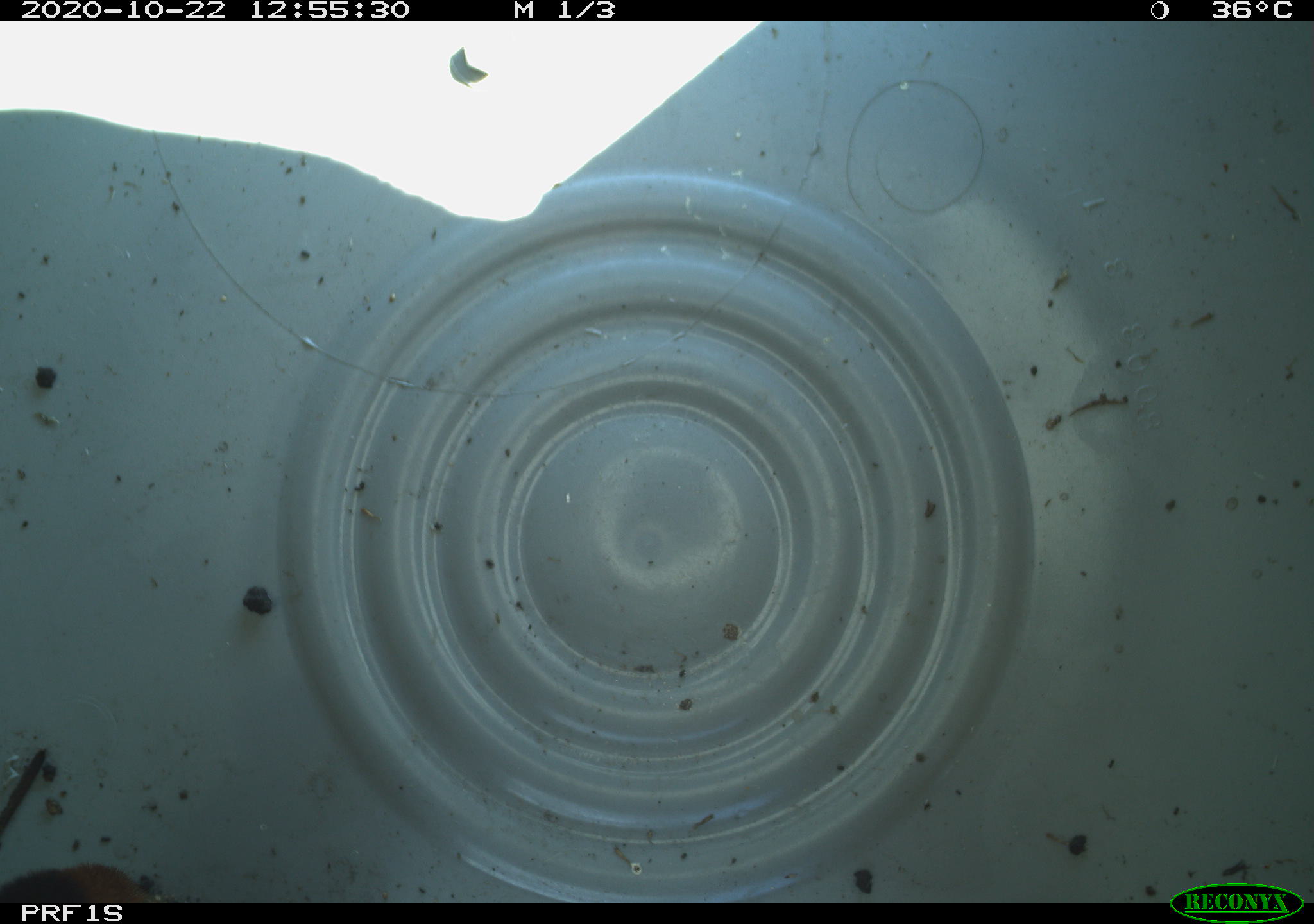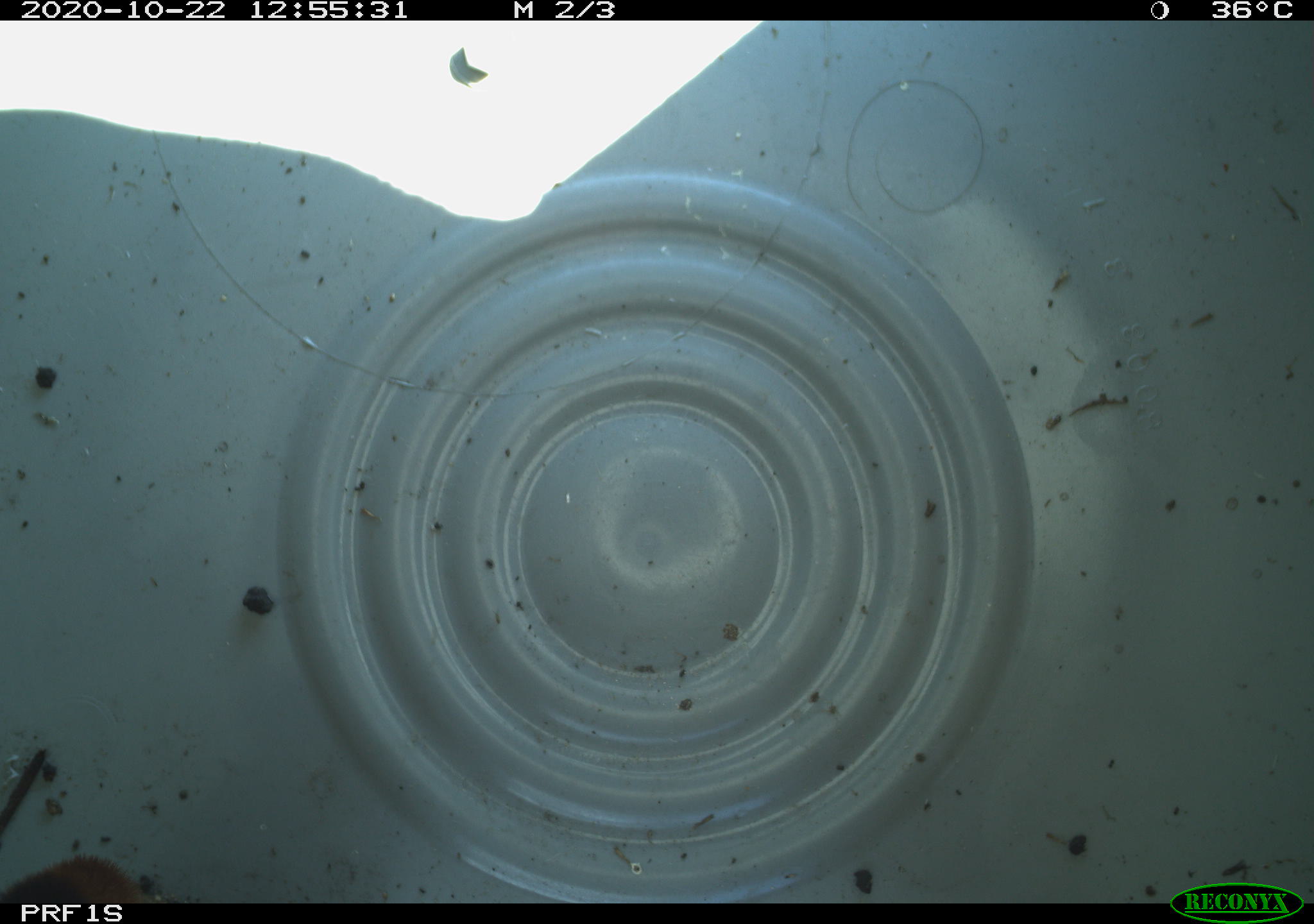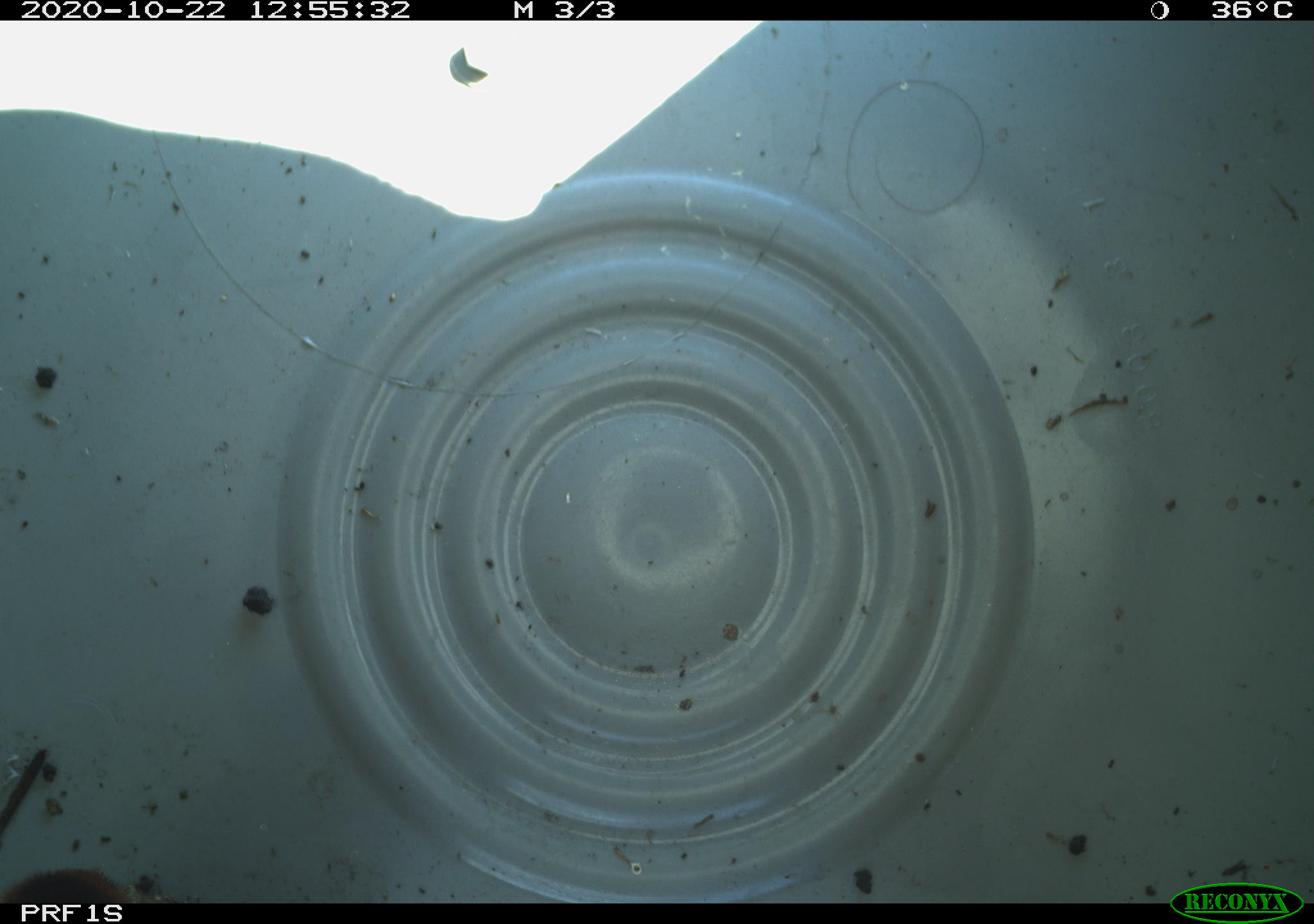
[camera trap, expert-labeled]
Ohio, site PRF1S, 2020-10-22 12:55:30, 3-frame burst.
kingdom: Animalia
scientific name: Animalia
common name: animal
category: invertebrate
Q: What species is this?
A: Invertebrate (animal) (Animalia).